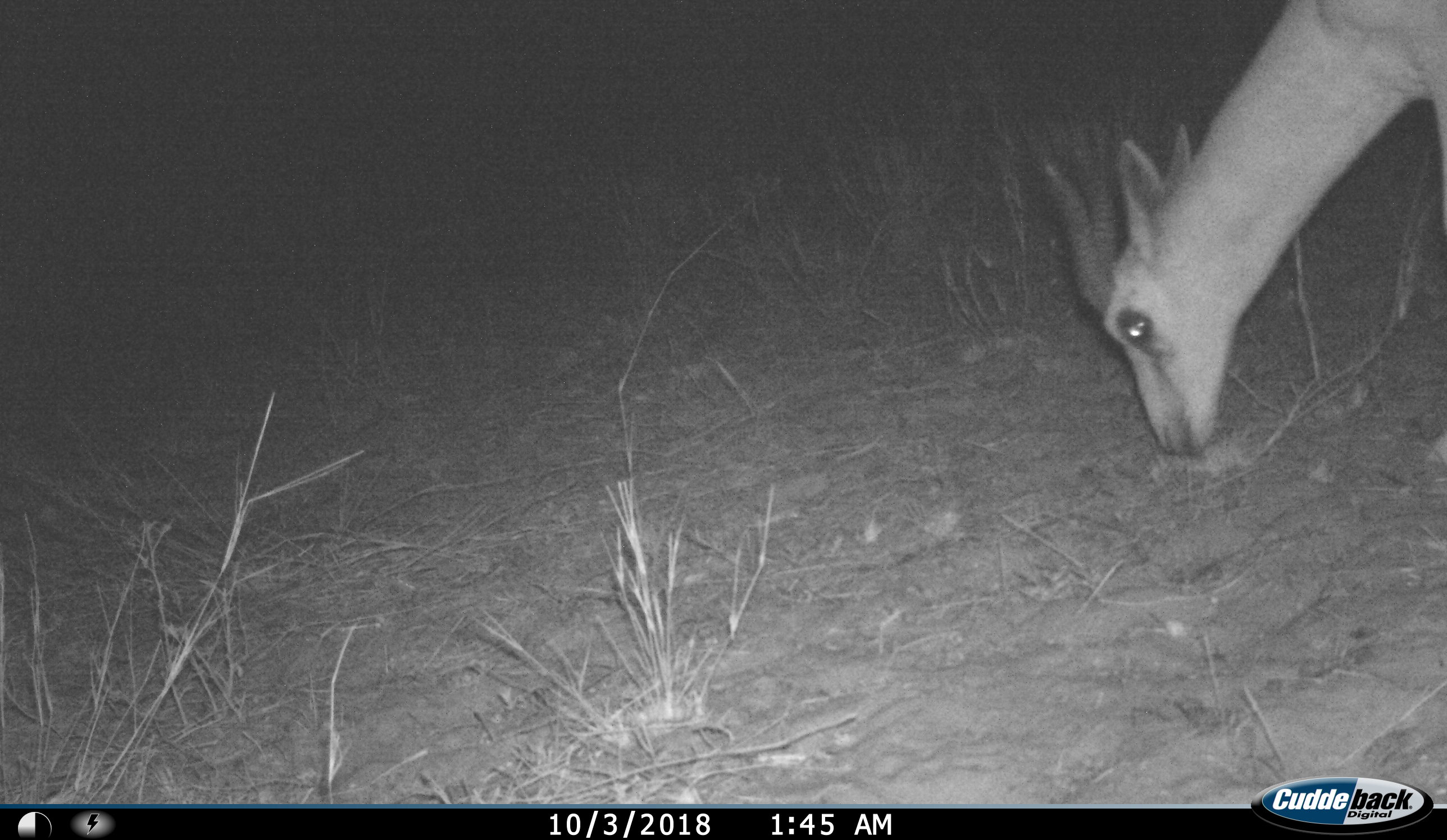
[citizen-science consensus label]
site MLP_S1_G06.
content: unidentified animal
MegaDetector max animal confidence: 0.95